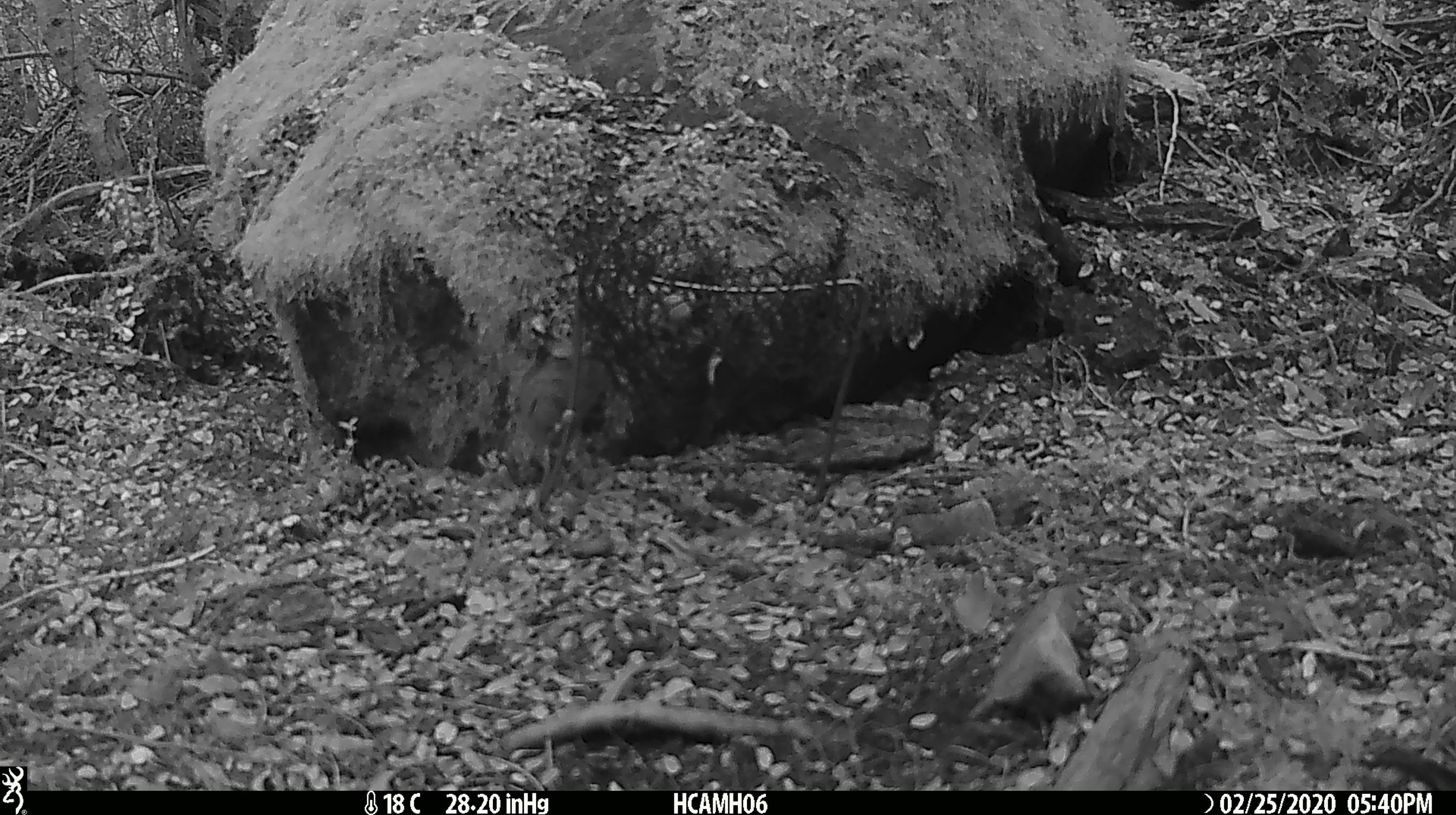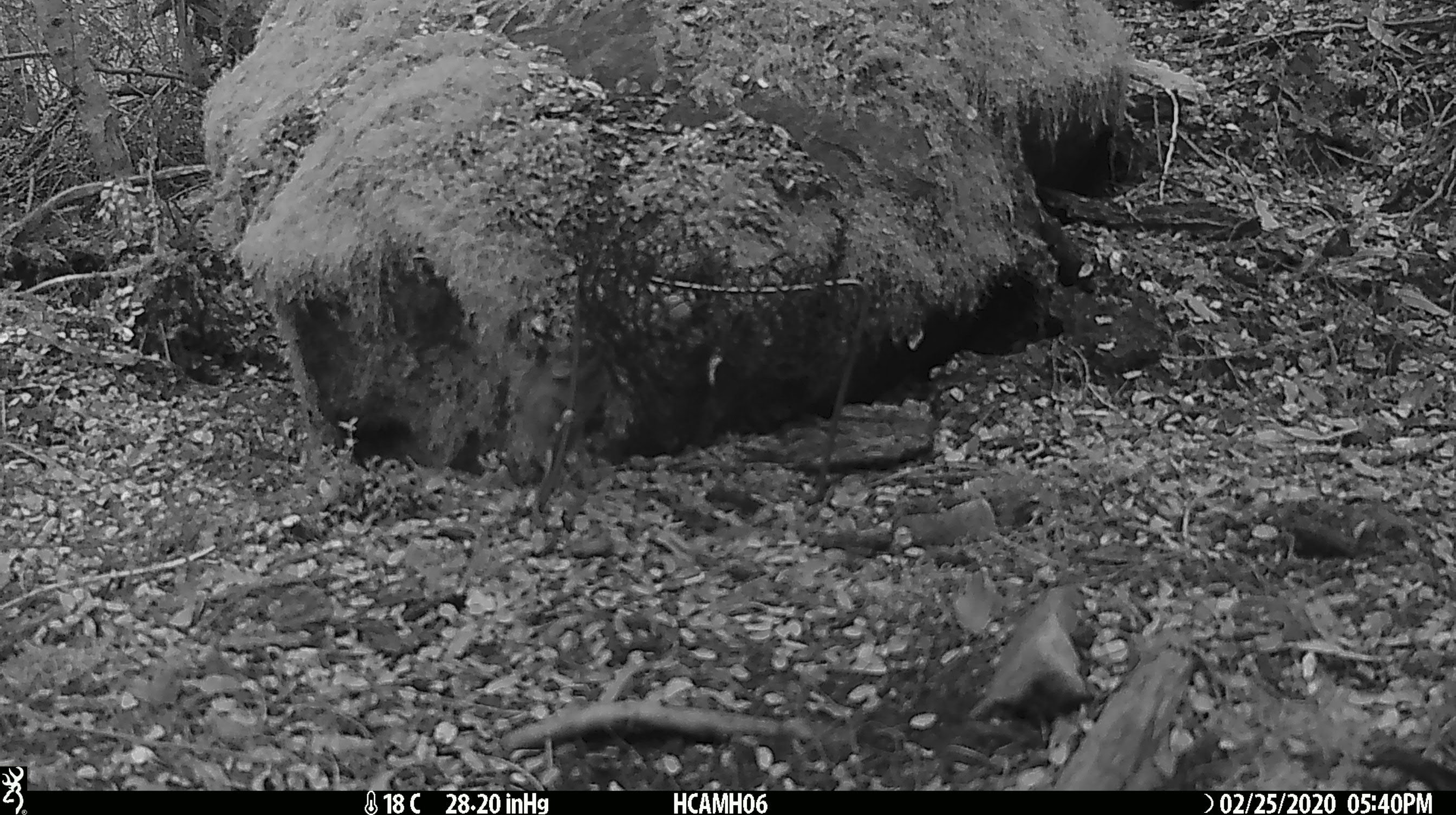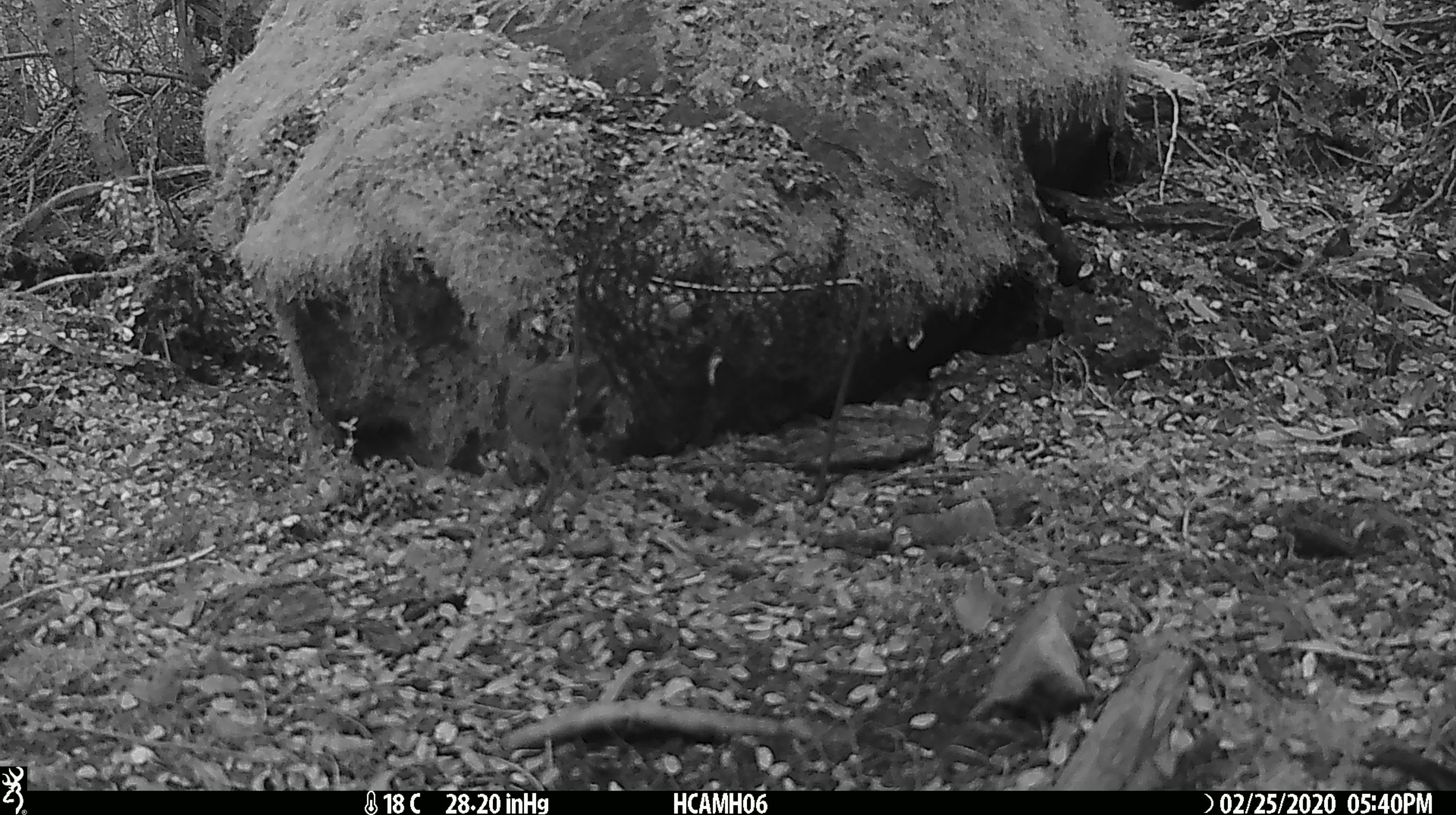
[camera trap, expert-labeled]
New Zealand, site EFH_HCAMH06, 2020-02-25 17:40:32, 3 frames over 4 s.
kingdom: Animalia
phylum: Chordata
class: Mammalia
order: Rodentia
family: Muridae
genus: Mus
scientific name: Mus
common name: mouse